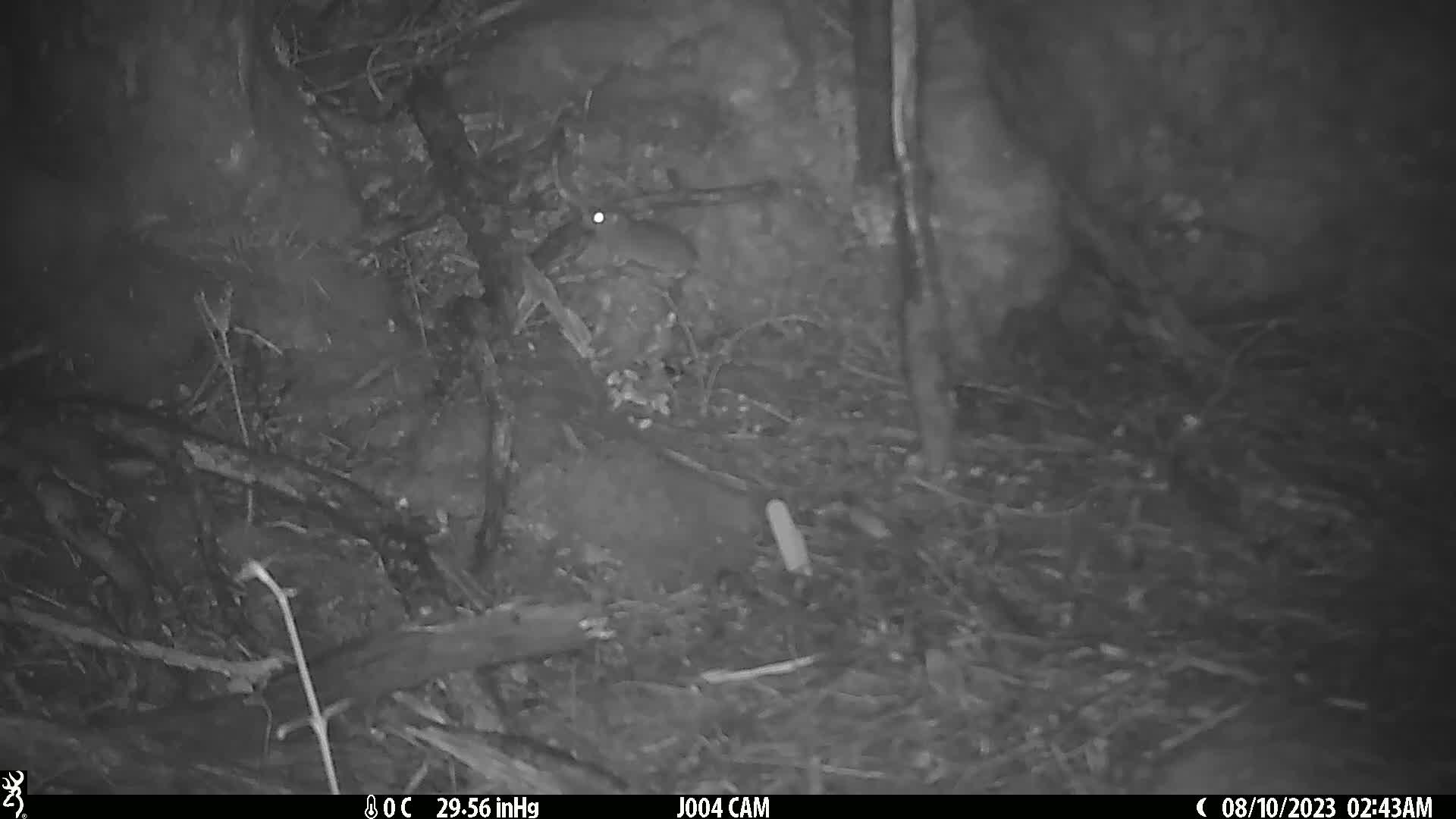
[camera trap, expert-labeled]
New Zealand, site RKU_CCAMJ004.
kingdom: Animalia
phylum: Chordata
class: Mammalia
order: Rodentia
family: Muridae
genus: Rattus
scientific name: Rattus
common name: rat